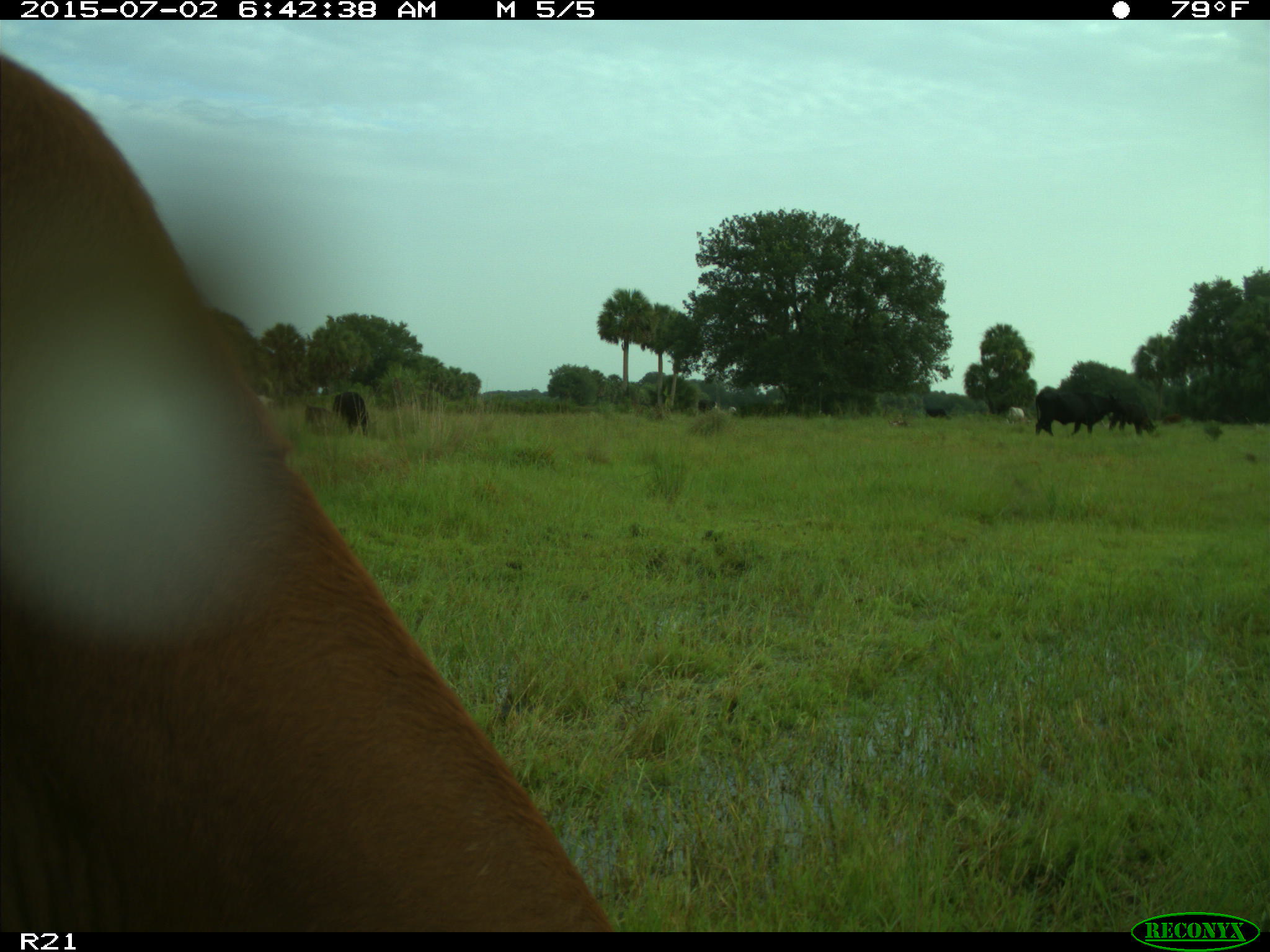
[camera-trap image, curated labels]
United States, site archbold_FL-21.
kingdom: Animalia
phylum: Chordata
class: Mammalia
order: Artiodactyla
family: Bovidae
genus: Bos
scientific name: Bos taurus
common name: domestic cow